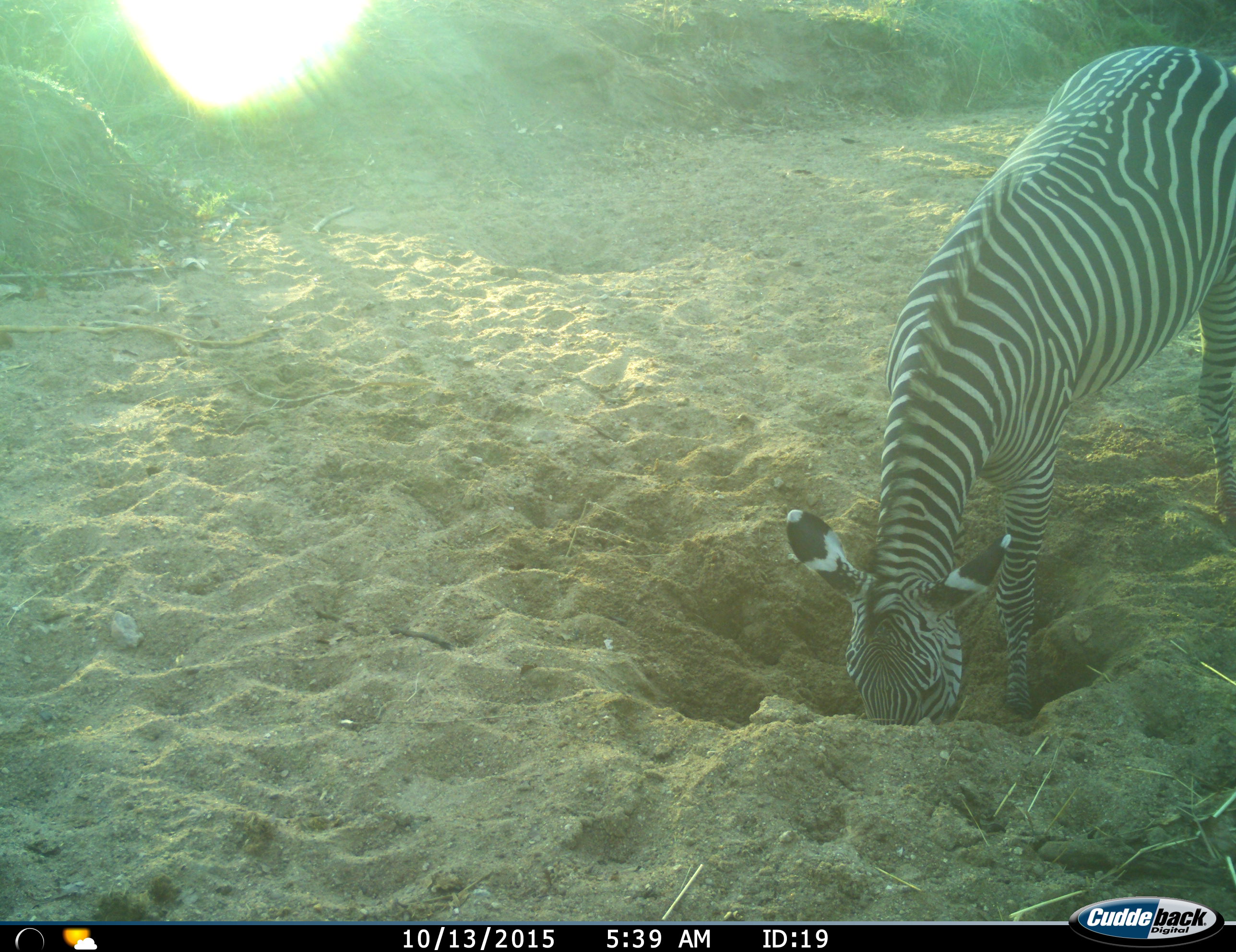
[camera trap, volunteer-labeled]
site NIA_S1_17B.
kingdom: Animalia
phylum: Chordata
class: Mammalia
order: Perissodactyla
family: Equidae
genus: Equus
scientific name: Equus quagga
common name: plains zebra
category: zebraplains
Zebraplains (plains zebra) (Equus quagga), count 1. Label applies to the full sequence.